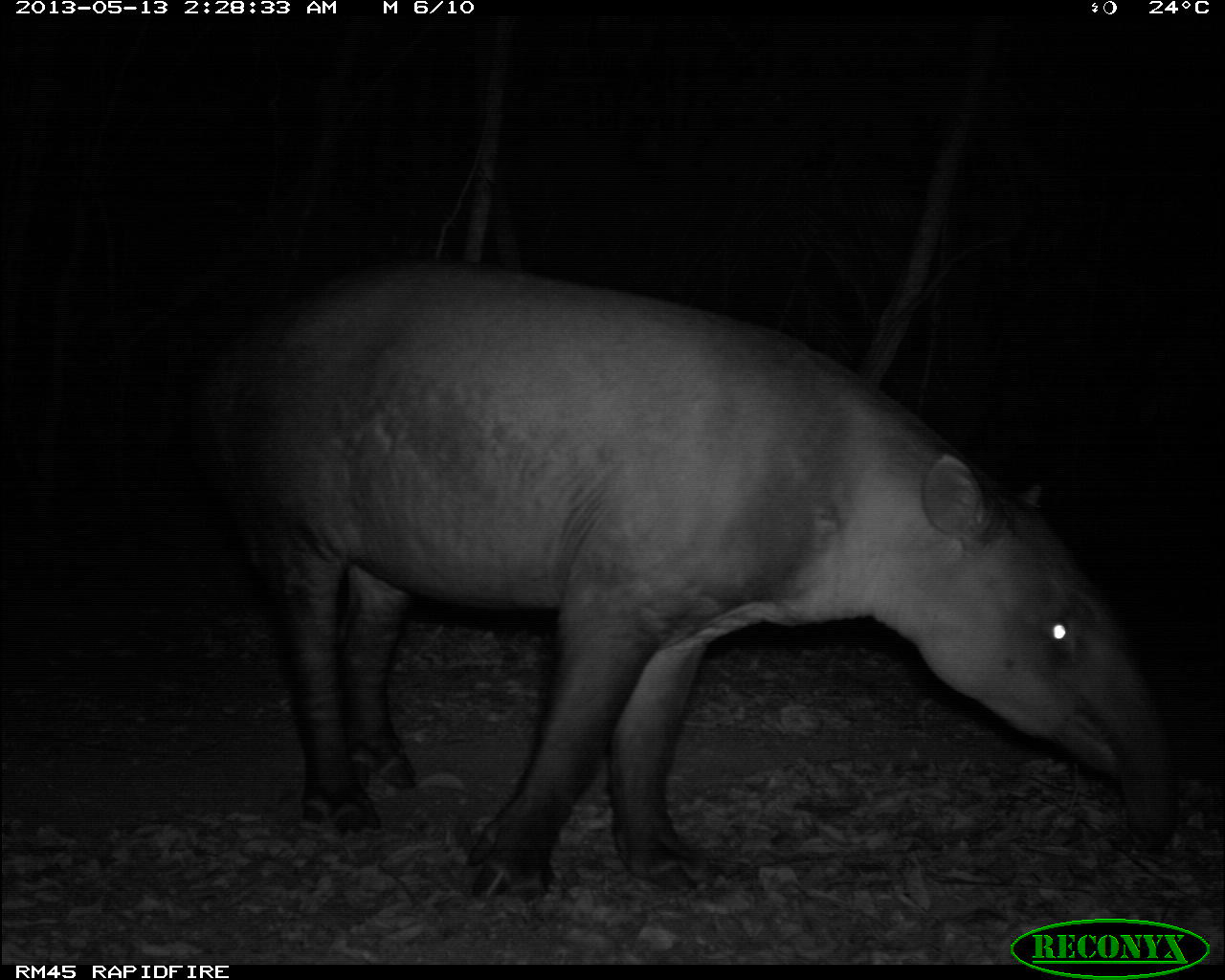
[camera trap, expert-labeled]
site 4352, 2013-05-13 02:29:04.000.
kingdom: Animalia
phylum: Chordata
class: Mammalia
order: Perissodactyla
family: Tapiridae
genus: Tapirus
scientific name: Tapirus bairdii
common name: baird's tapir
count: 1